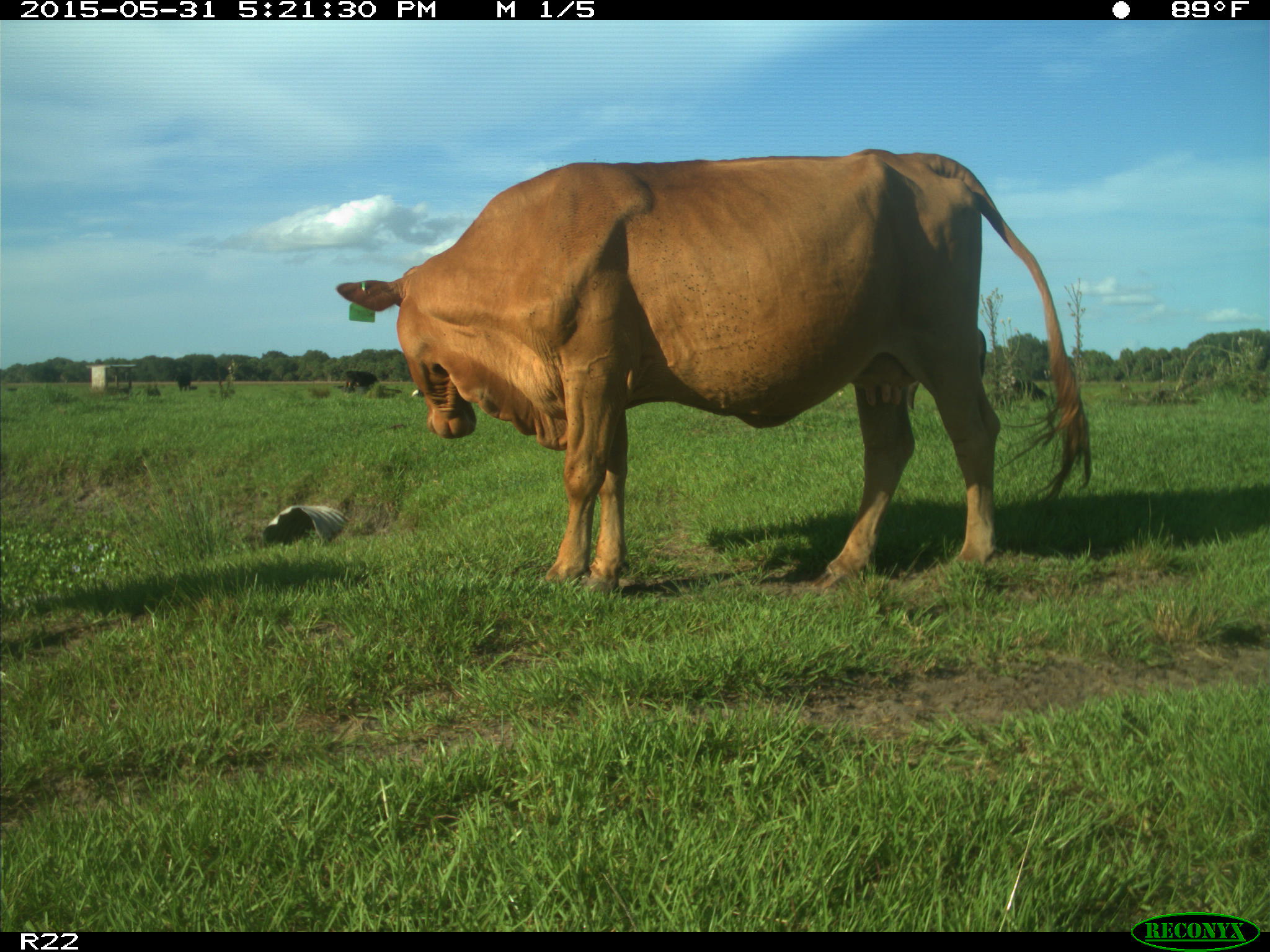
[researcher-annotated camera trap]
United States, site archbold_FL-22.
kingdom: Animalia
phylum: Chordata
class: Mammalia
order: Artiodactyla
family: Bovidae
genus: Bos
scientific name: Bos taurus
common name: domestic cow